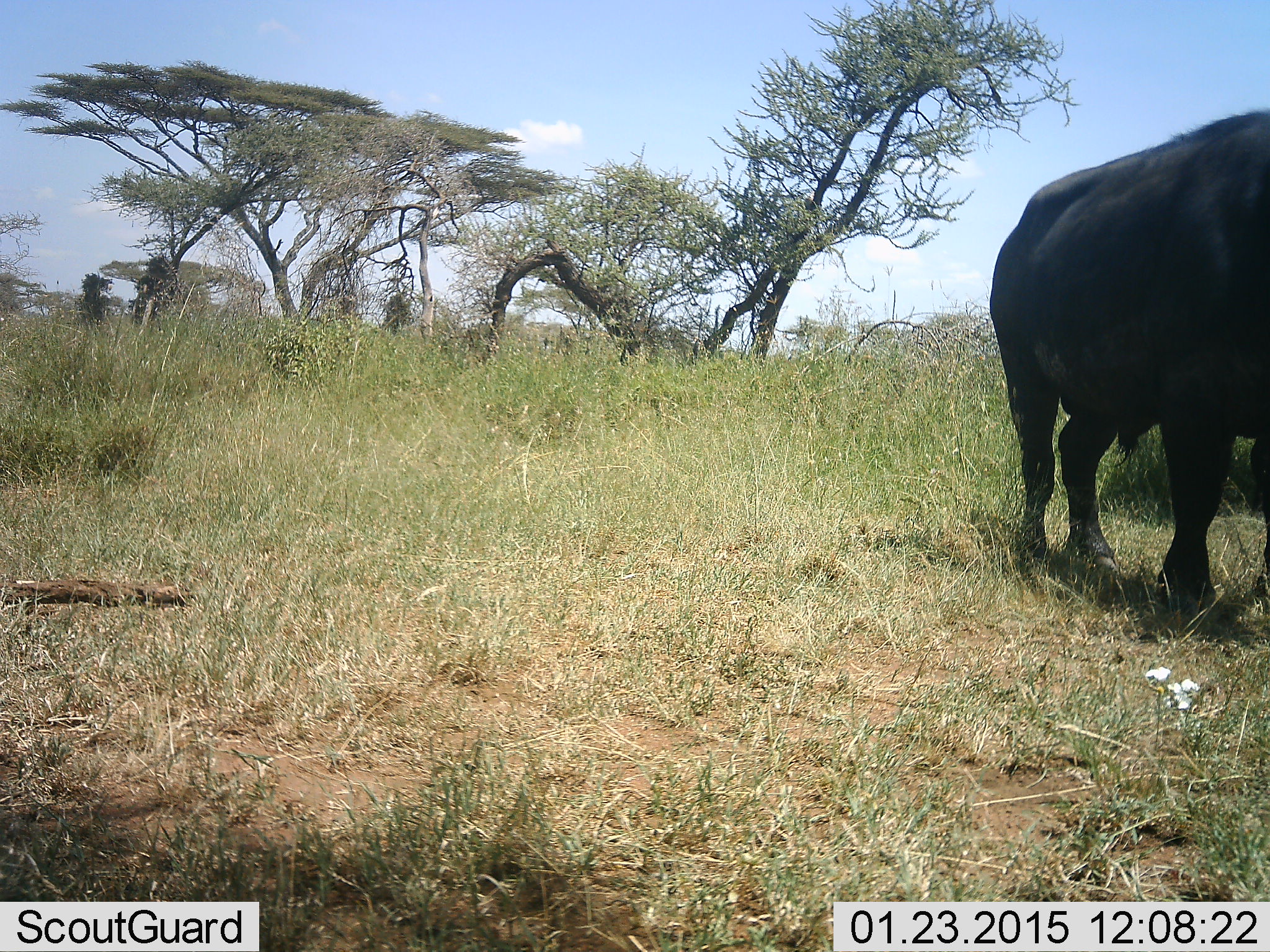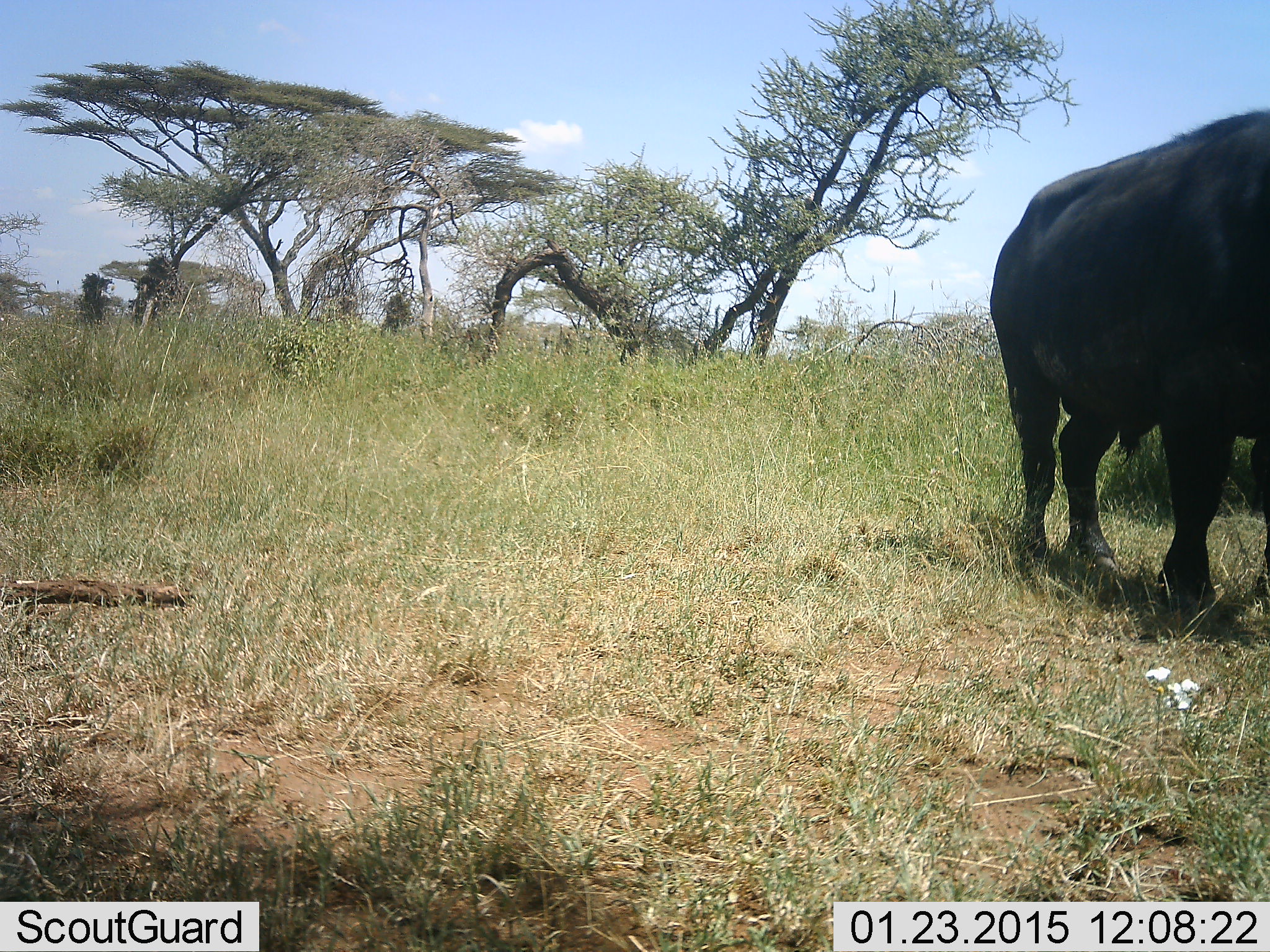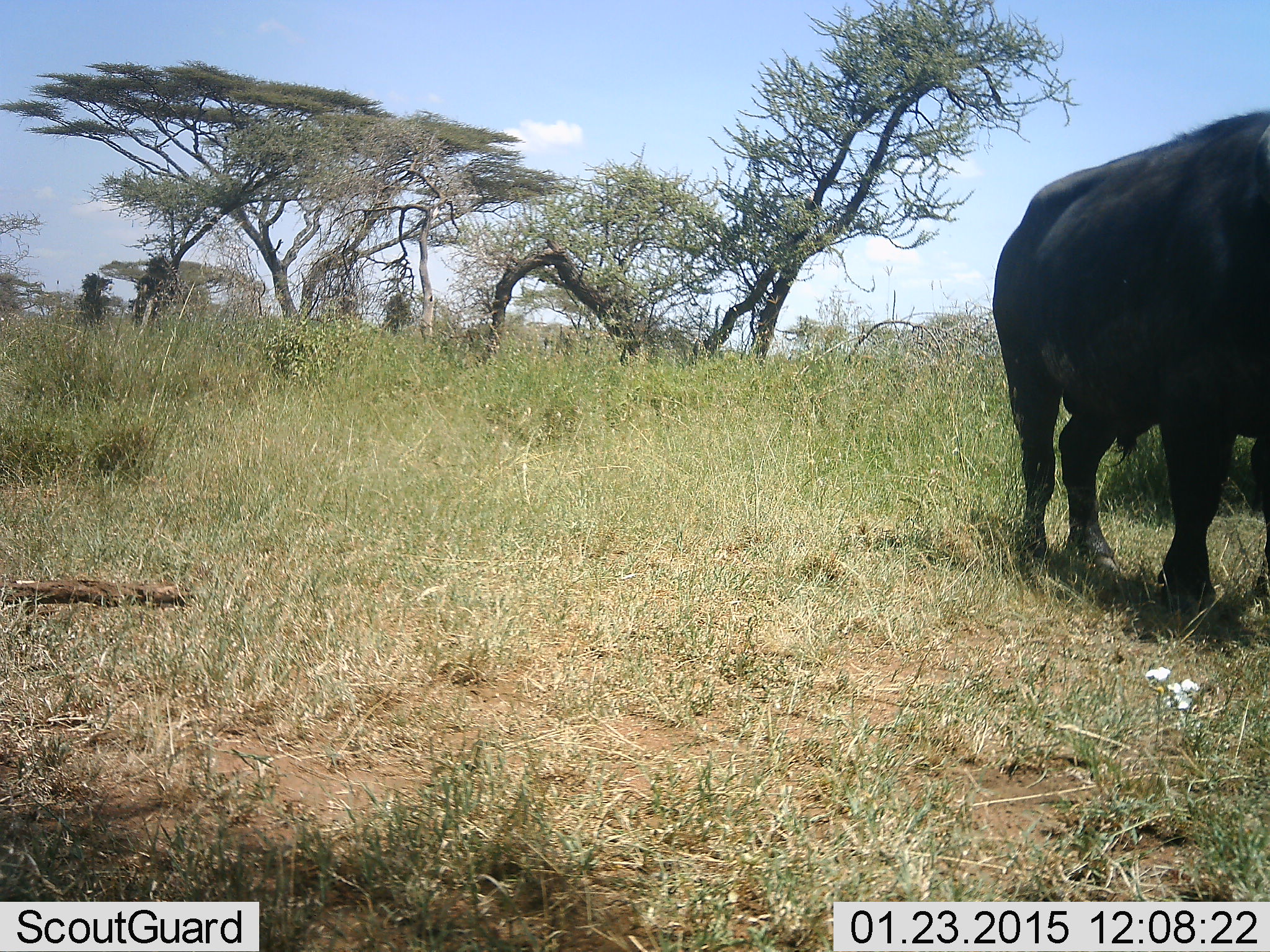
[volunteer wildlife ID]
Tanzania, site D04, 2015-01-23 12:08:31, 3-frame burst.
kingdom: Animalia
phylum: Chordata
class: Mammalia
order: Artiodactyla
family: Bovidae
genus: Syncerus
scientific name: Syncerus caffer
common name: cape buffalo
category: buffalo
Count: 1.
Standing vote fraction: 90%.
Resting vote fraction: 0%.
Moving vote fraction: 10%.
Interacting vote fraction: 0%.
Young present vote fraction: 0%.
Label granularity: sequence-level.